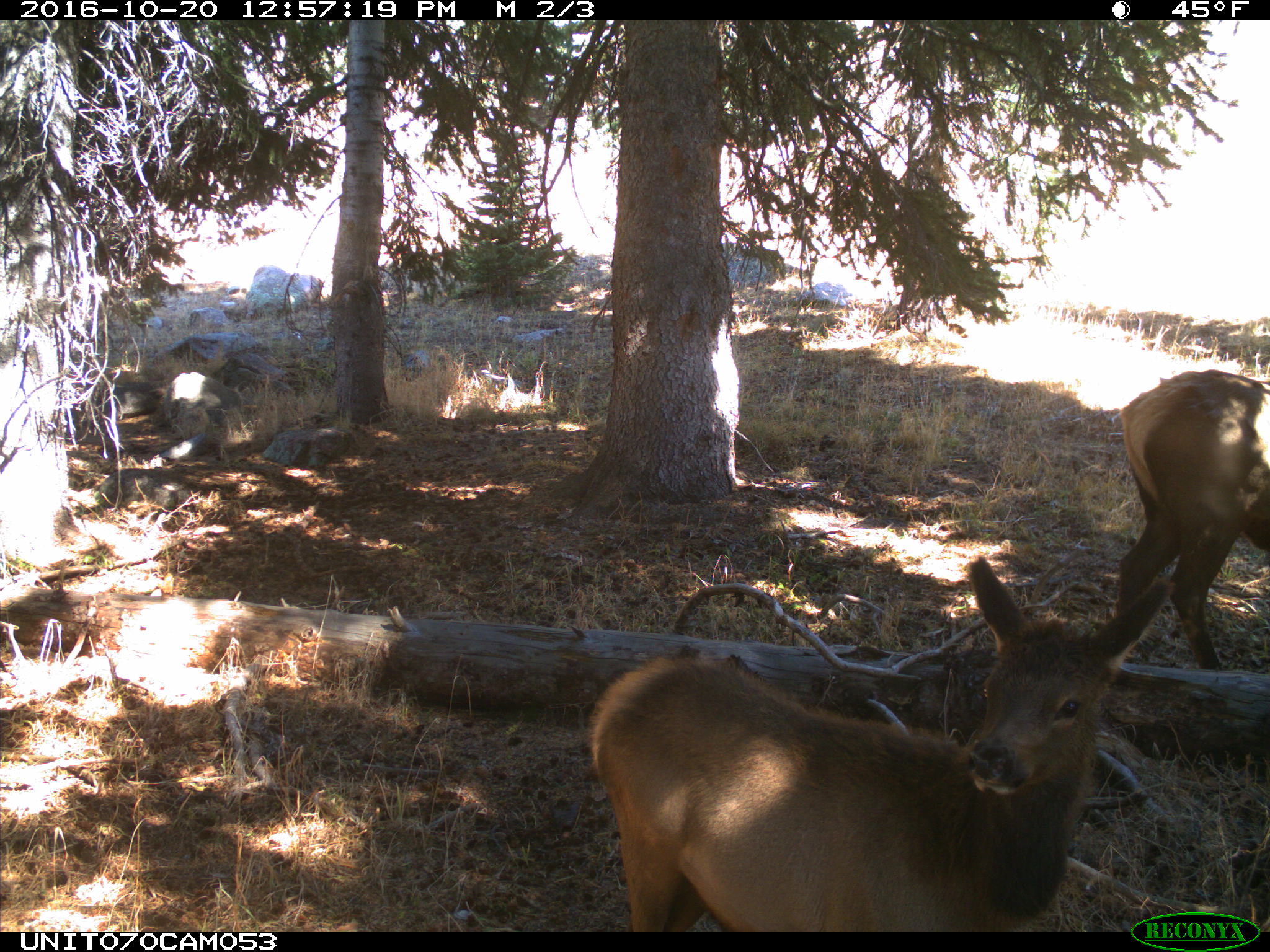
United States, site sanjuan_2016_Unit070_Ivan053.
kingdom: Animalia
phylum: Chordata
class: Mammalia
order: Artiodactyla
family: Cervidae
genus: Cervus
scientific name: Cervus elaphus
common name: red deer